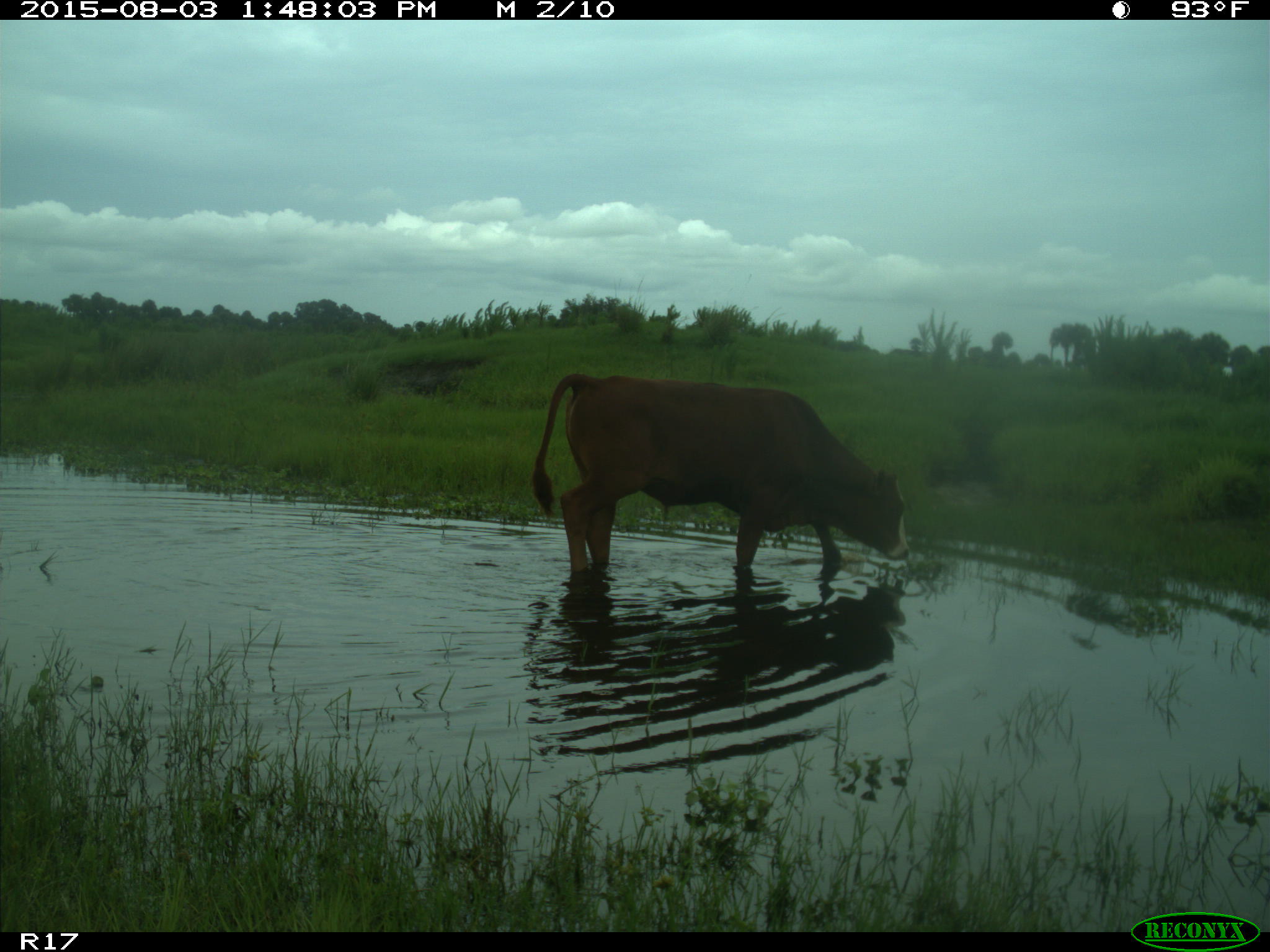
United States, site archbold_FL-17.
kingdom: Animalia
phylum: Chordata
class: Mammalia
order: Artiodactyla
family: Bovidae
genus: Bos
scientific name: Bos taurus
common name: domestic cow